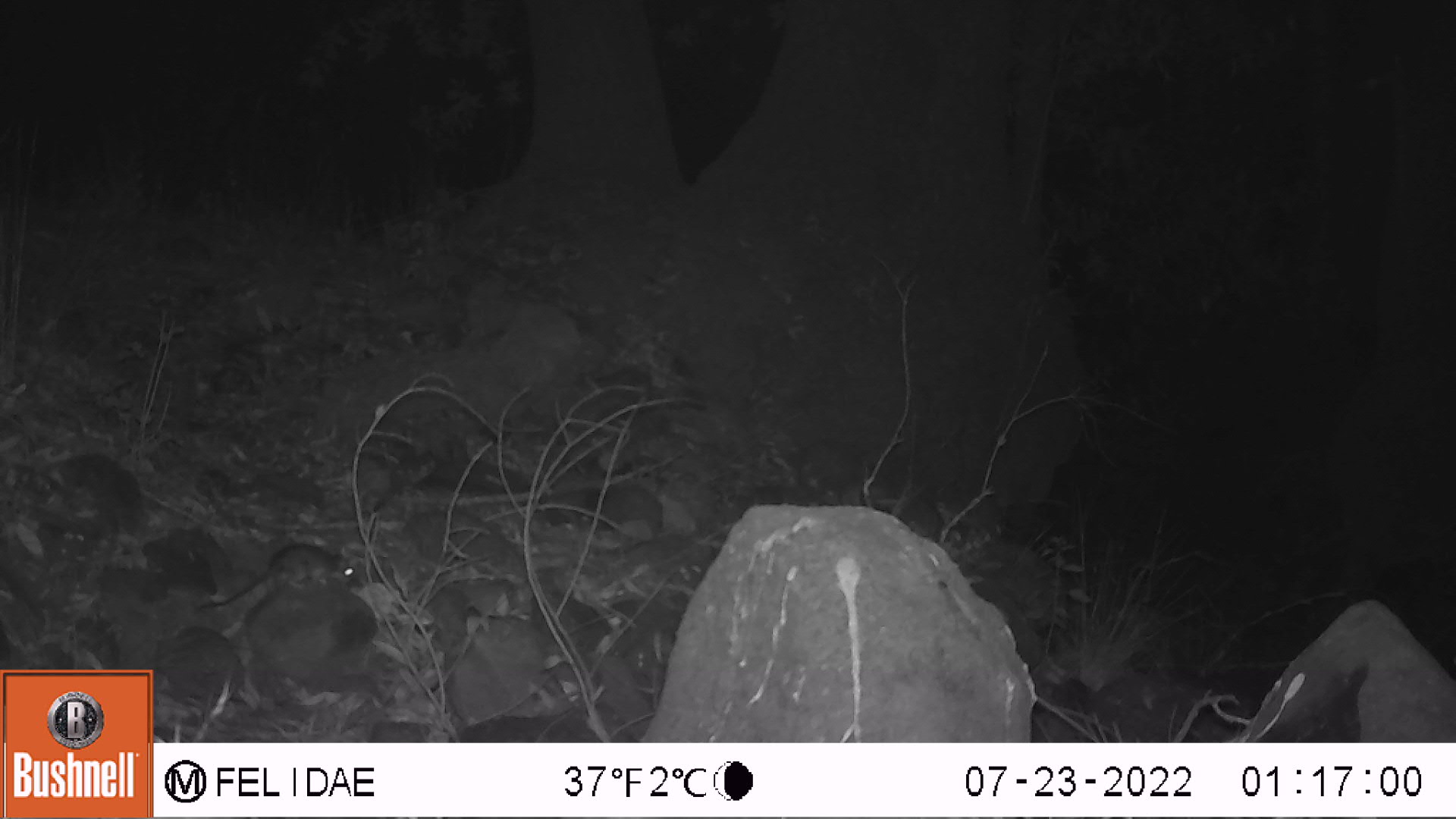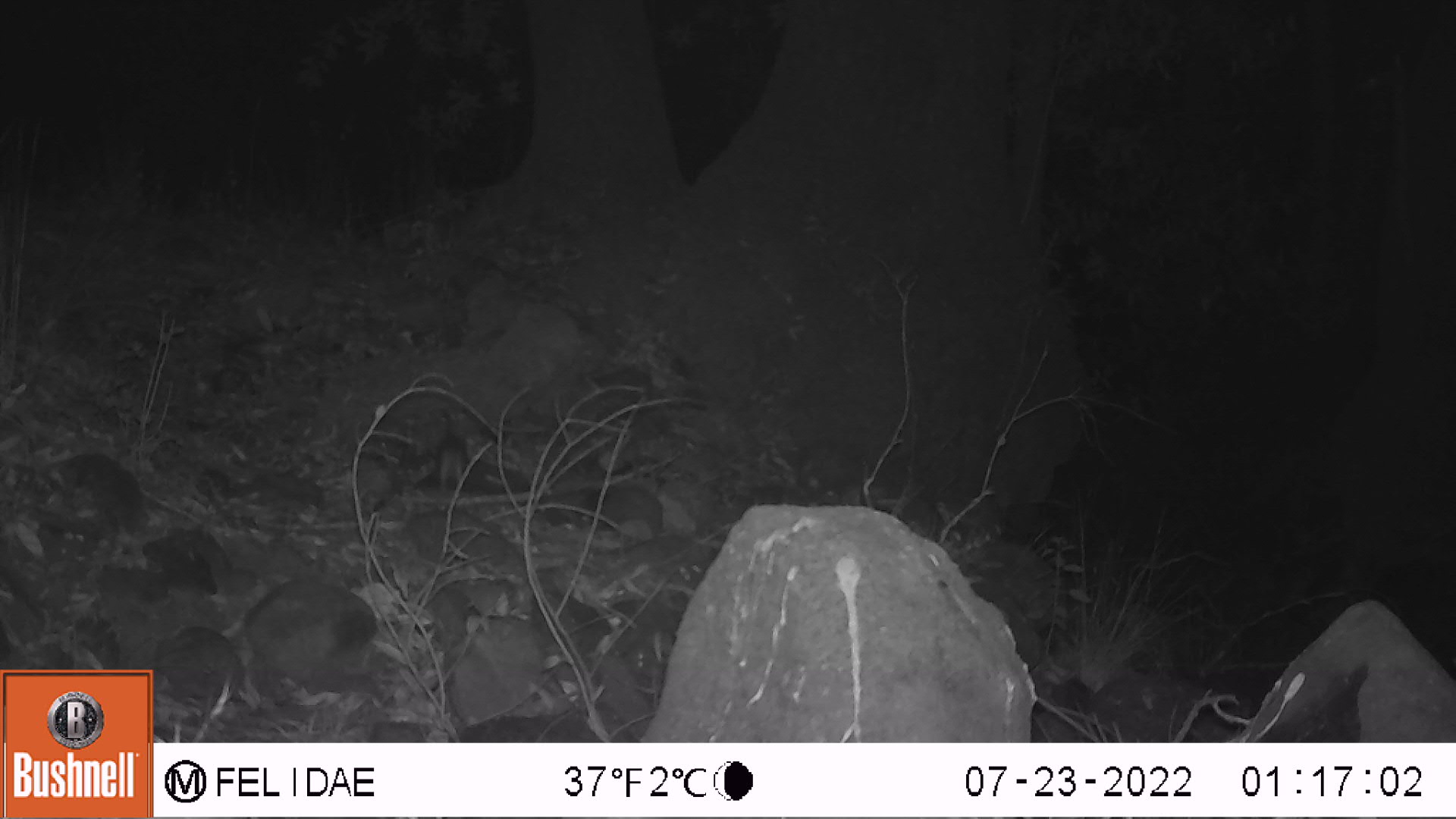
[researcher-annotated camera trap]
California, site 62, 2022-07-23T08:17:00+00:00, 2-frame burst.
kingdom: Animalia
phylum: Chordata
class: Mammalia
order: Rodentia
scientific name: Rodentia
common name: mouse or rat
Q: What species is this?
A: Mouse or rat (Rodentia).